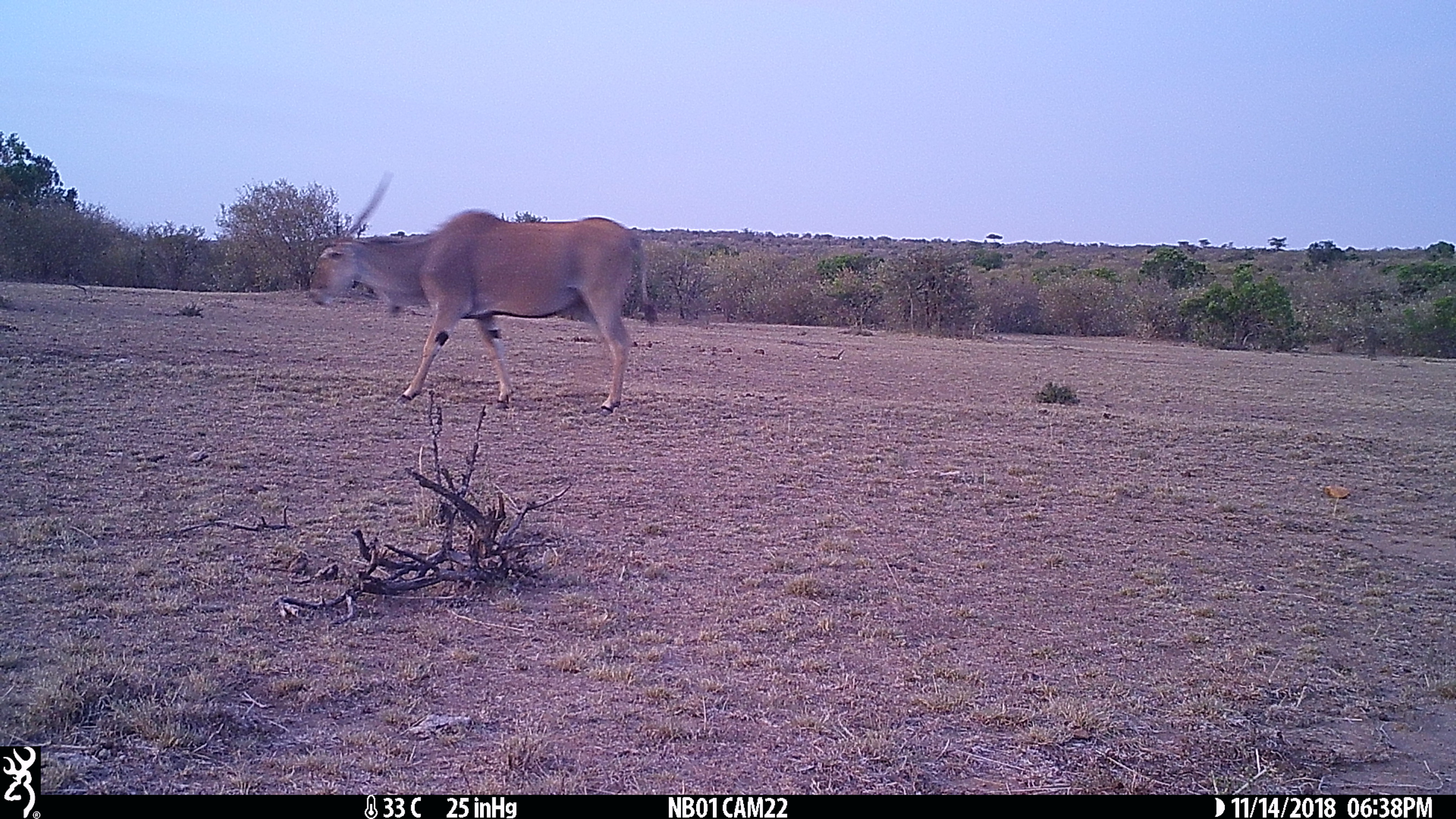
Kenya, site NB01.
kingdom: Animalia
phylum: Chordata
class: Mammalia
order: Artiodactyla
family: Bovidae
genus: Tragelaphus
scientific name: Tragelaphus oryx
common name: eland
Eland (Tragelaphus oryx).